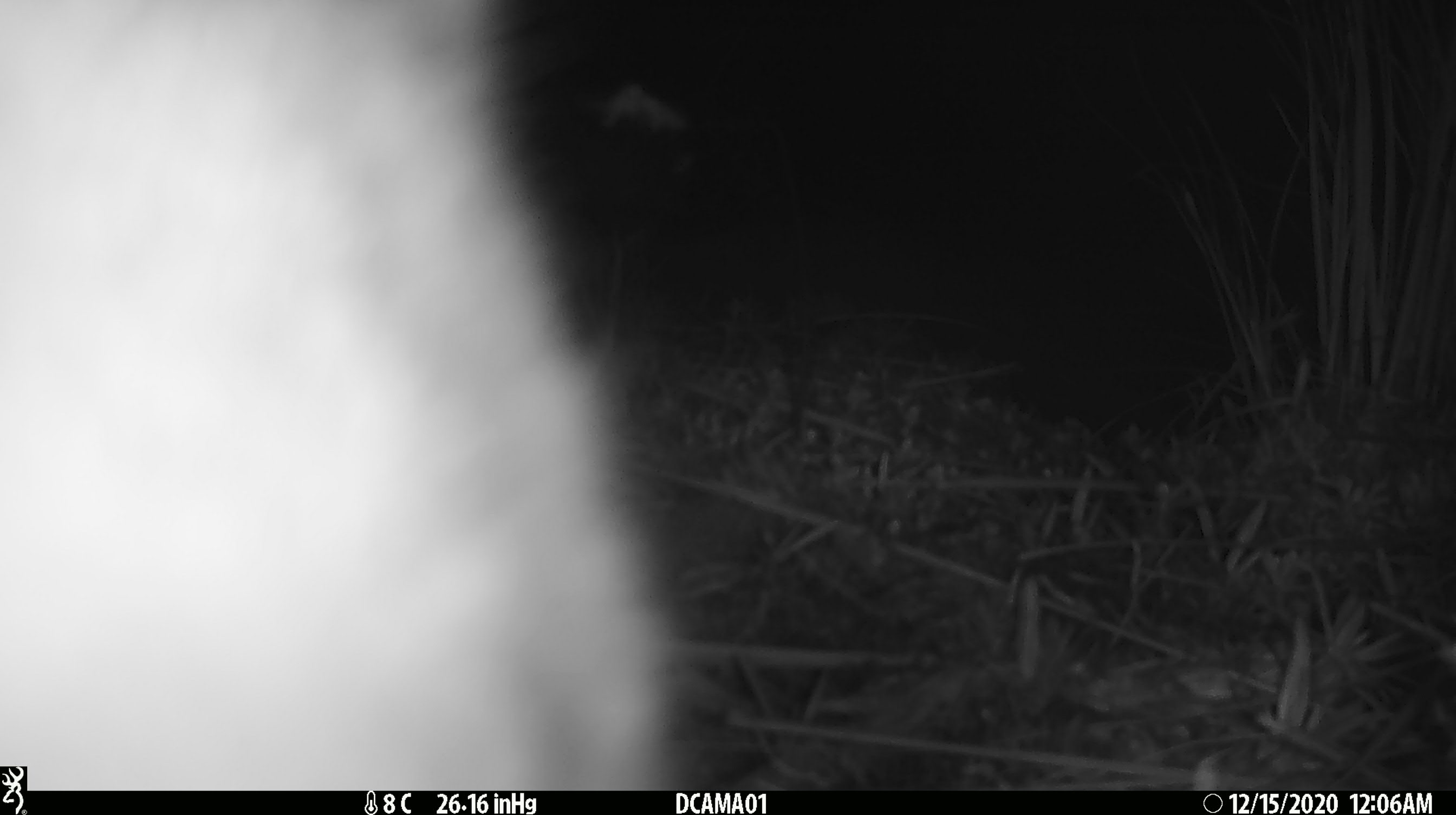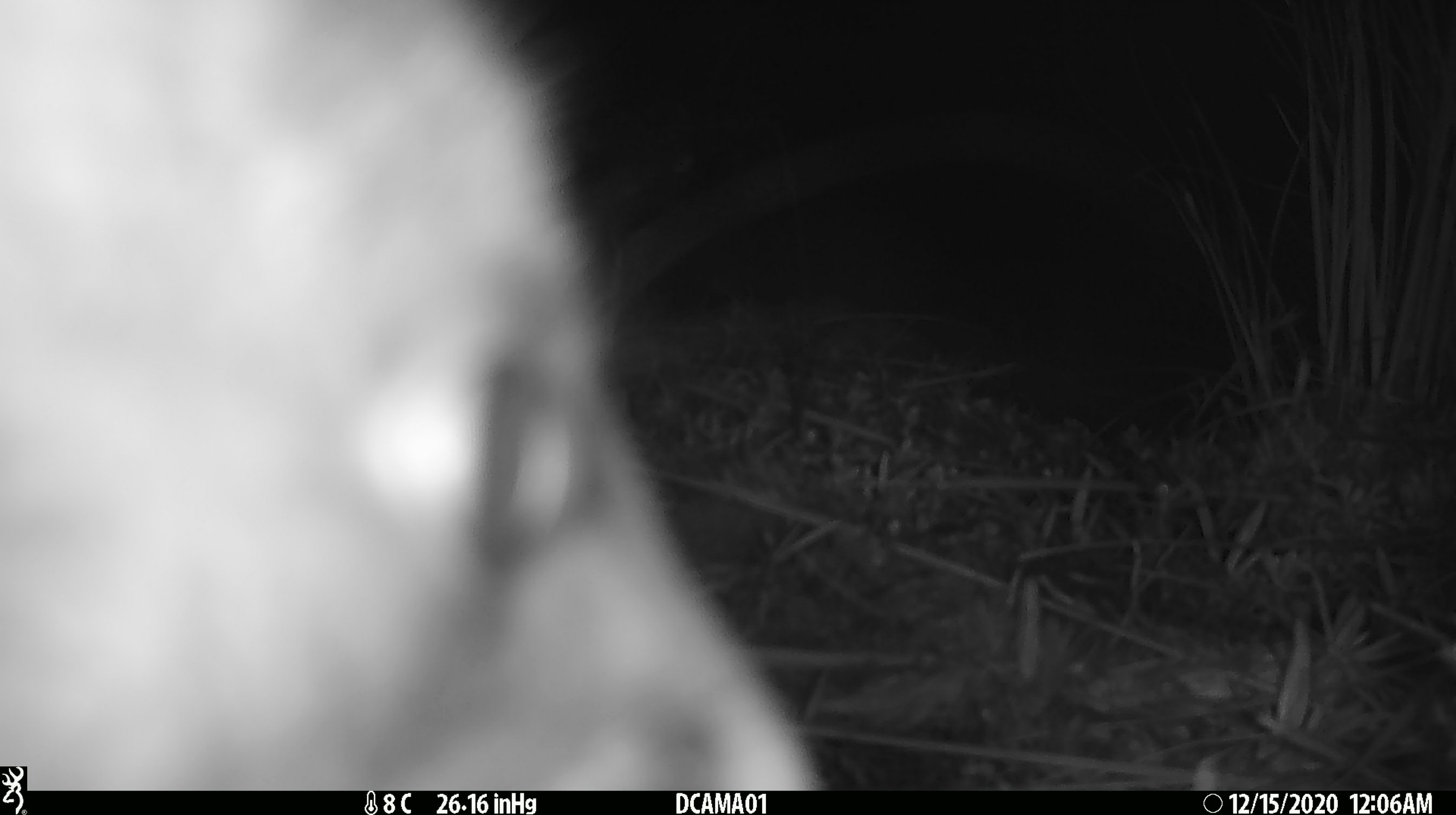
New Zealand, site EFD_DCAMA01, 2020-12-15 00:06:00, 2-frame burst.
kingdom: Animalia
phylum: Chordata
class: Mammalia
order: Diprotodontia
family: Phalangeridae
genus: Trichosurus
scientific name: Trichosurus vulpecula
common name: common brushtail possum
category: possum